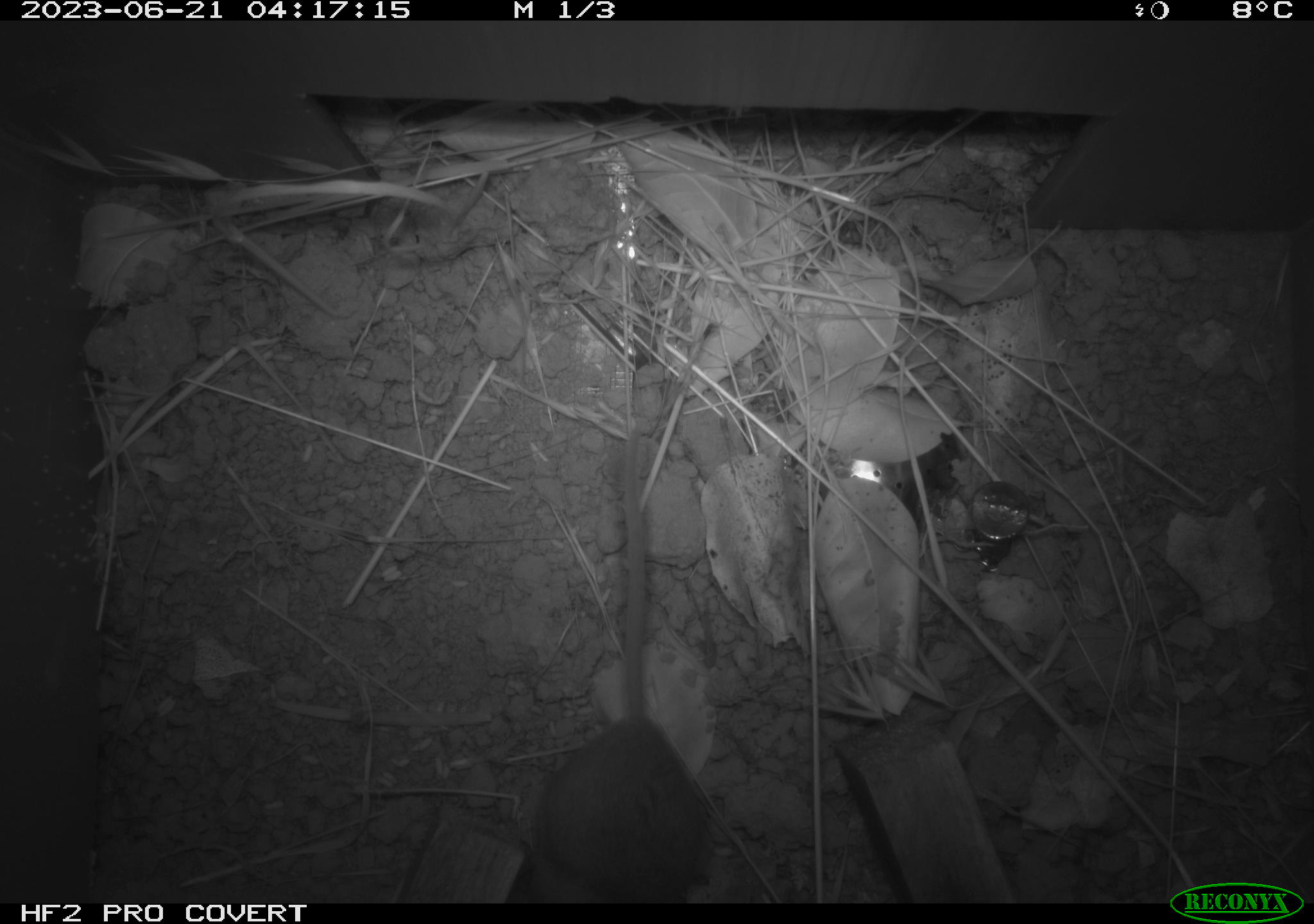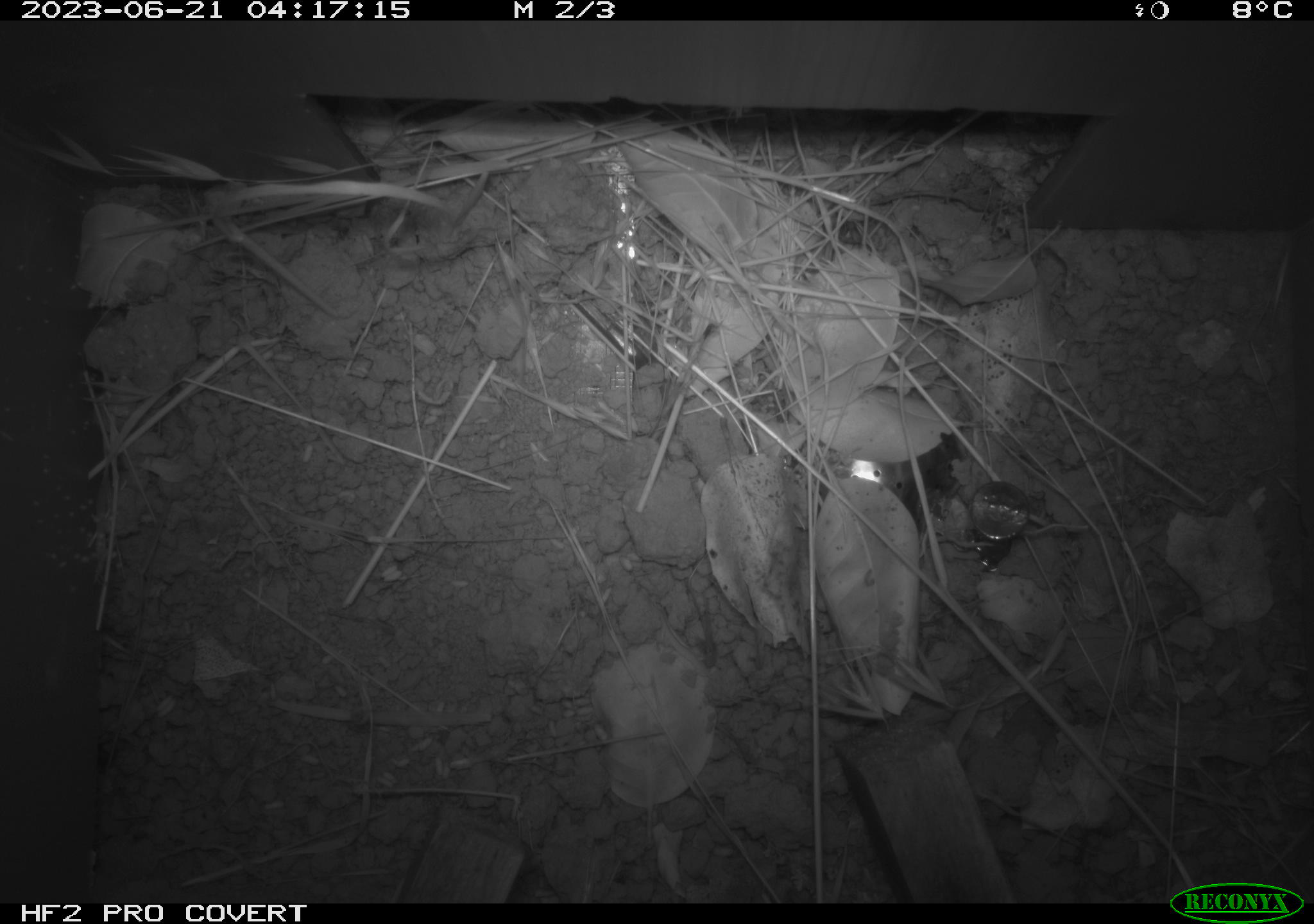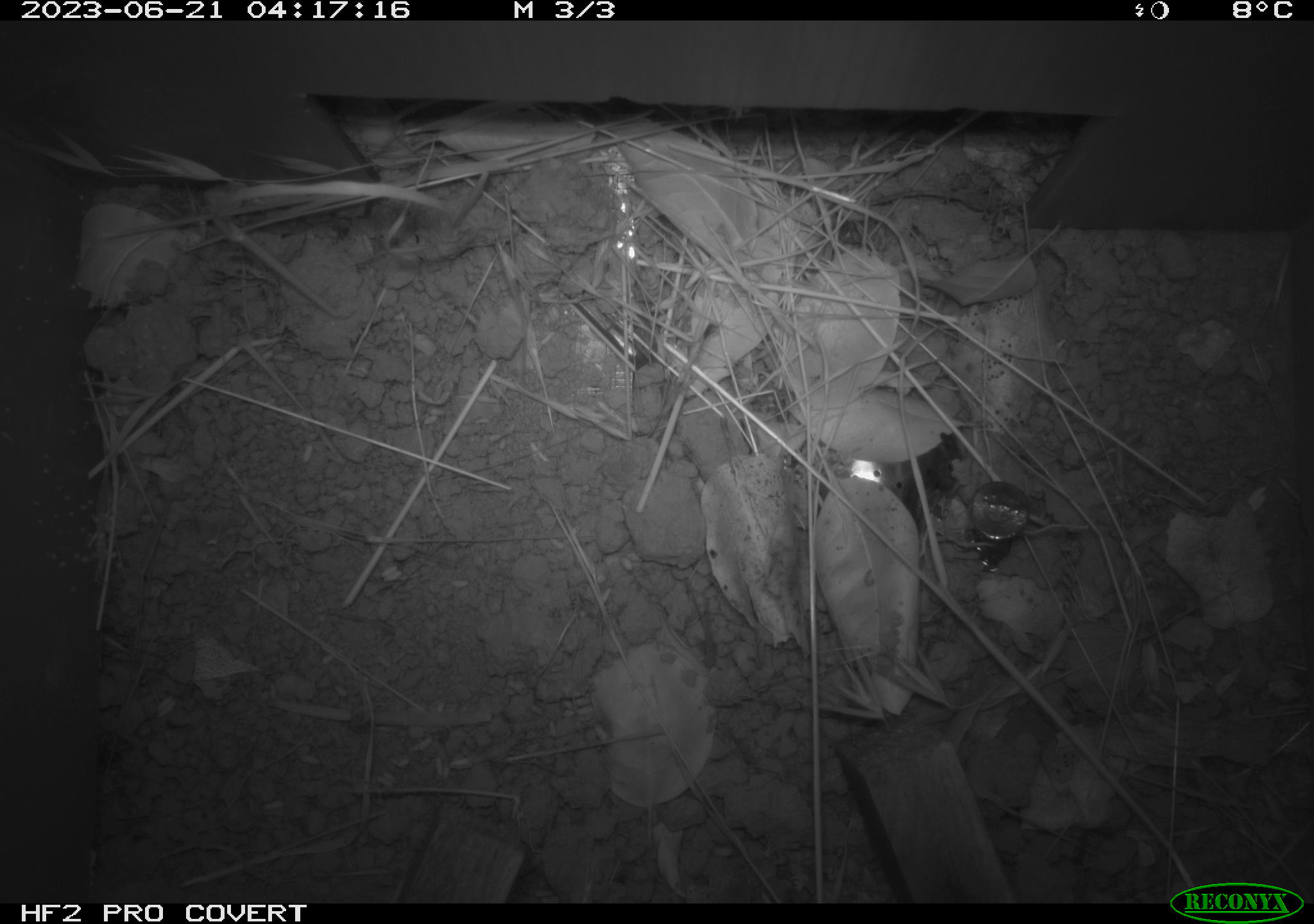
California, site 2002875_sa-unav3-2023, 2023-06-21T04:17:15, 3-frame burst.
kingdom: Animalia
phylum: Chordata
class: Mammalia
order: Rodentia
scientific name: Rodentia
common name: mouse species